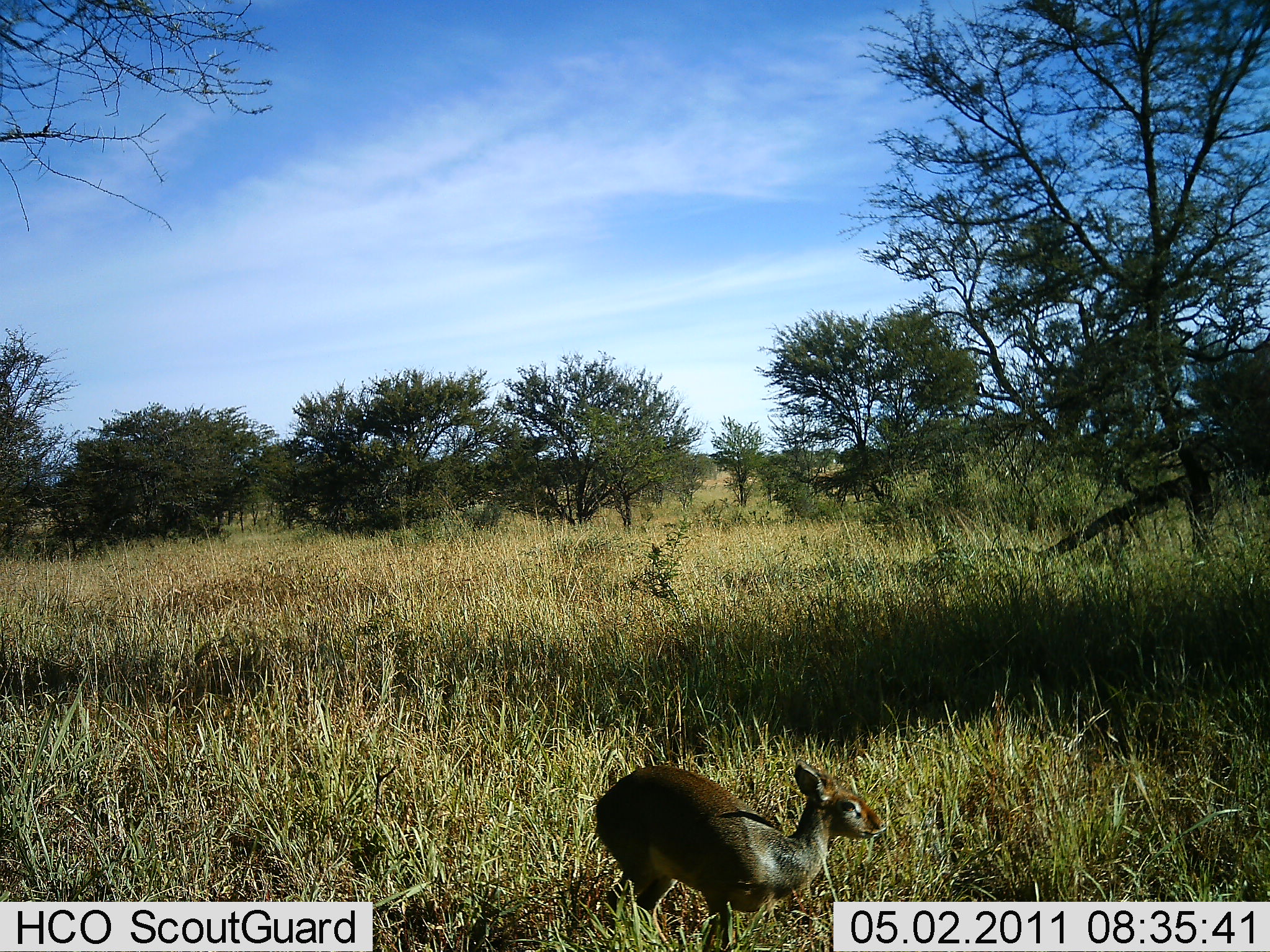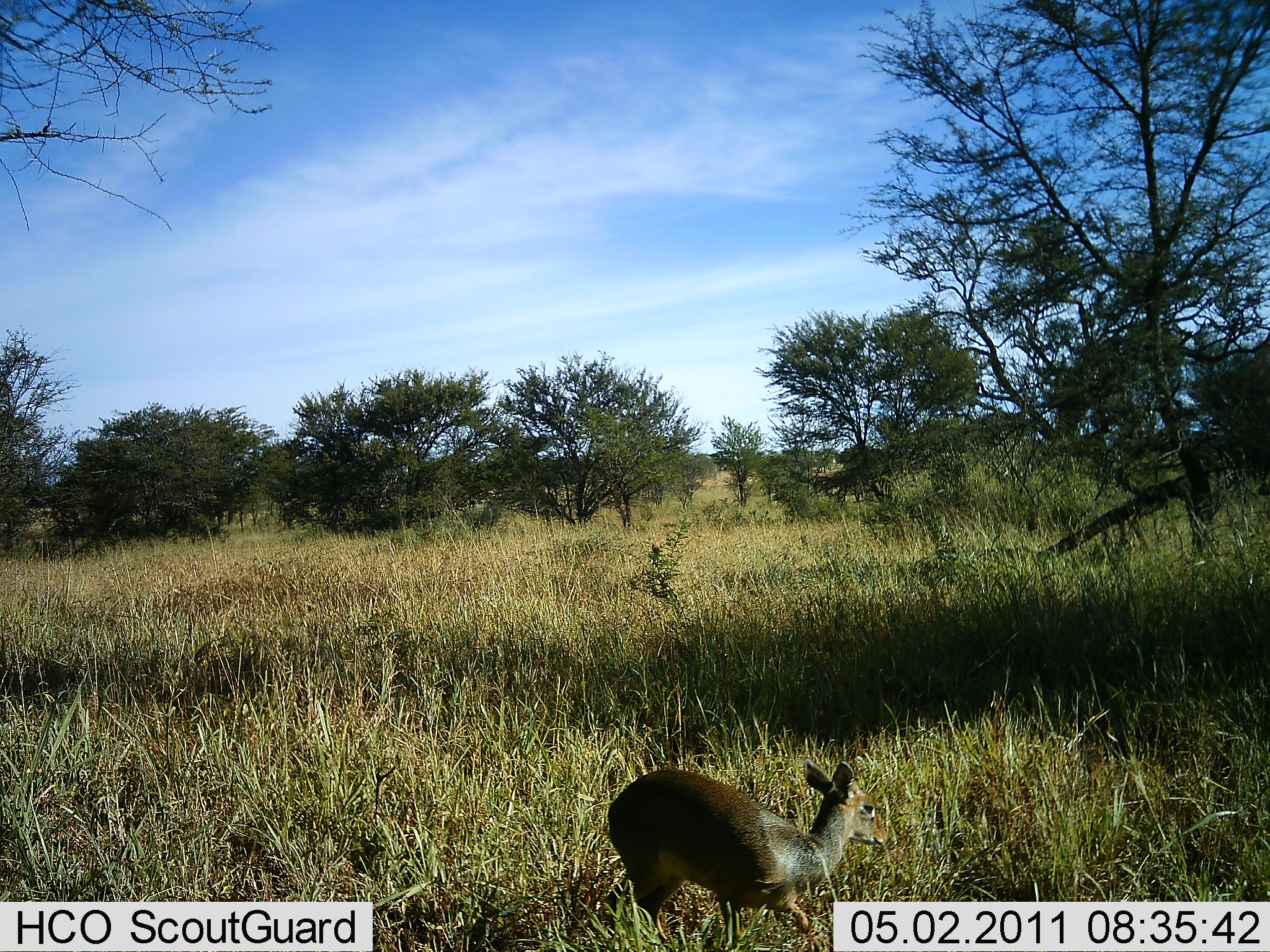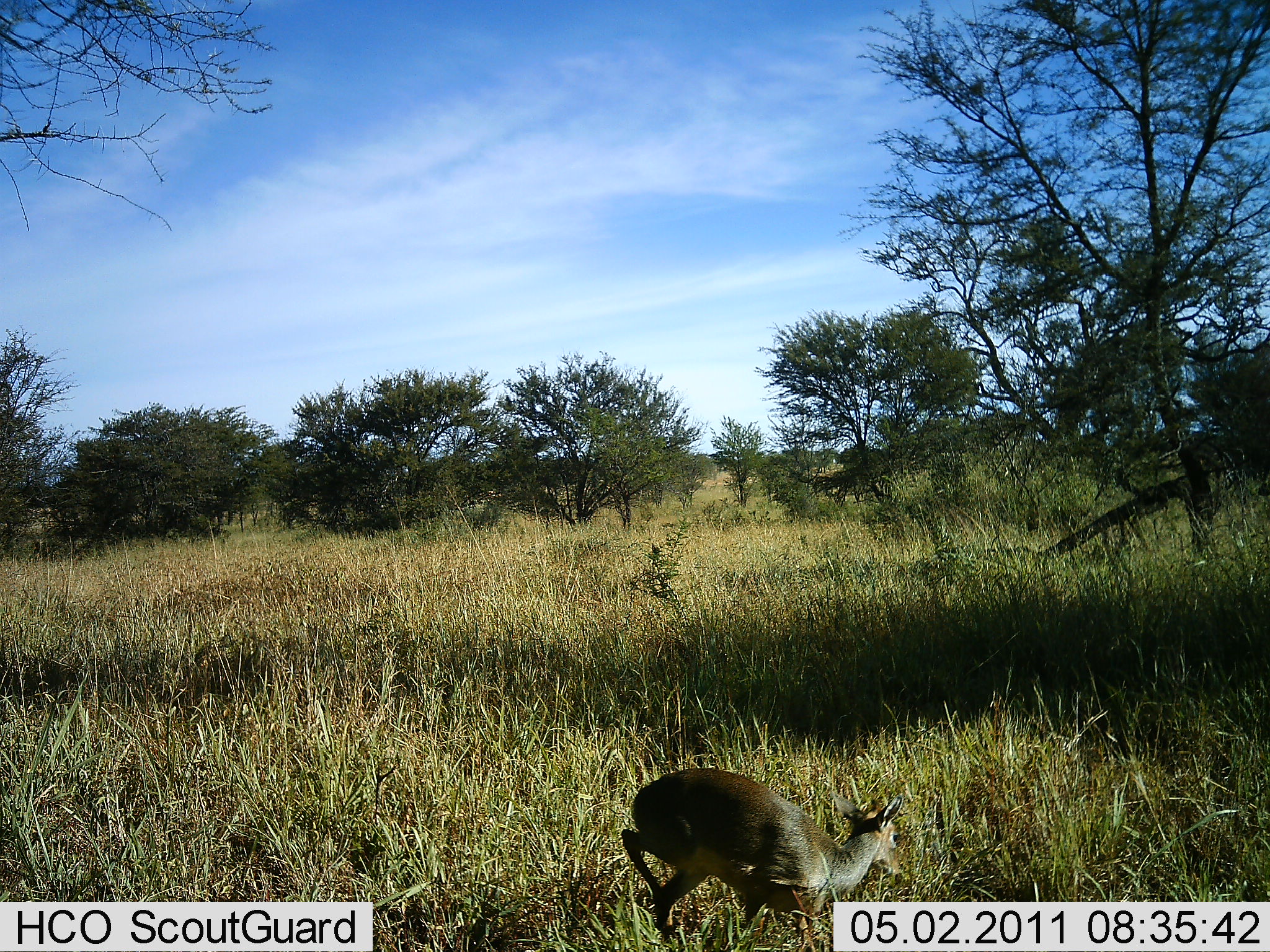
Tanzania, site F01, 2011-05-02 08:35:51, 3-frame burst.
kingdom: Animalia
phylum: Chordata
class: Mammalia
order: Artiodactyla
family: Bovidae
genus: Madoqua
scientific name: Madoqua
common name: dikdik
Dikdik (Madoqua), count 1. Behavior (volunteer vote fractions): standing 50%, resting 14%, moving 29%, interacting 0%. Young present (vote fraction): 7%. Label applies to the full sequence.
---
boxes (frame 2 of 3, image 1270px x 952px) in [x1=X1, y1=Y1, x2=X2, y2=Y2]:
animal: [x1=606, y1=757, x2=878, y2=814]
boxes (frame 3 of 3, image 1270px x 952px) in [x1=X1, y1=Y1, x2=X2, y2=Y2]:
animal: [x1=619, y1=768, x2=905, y2=952]